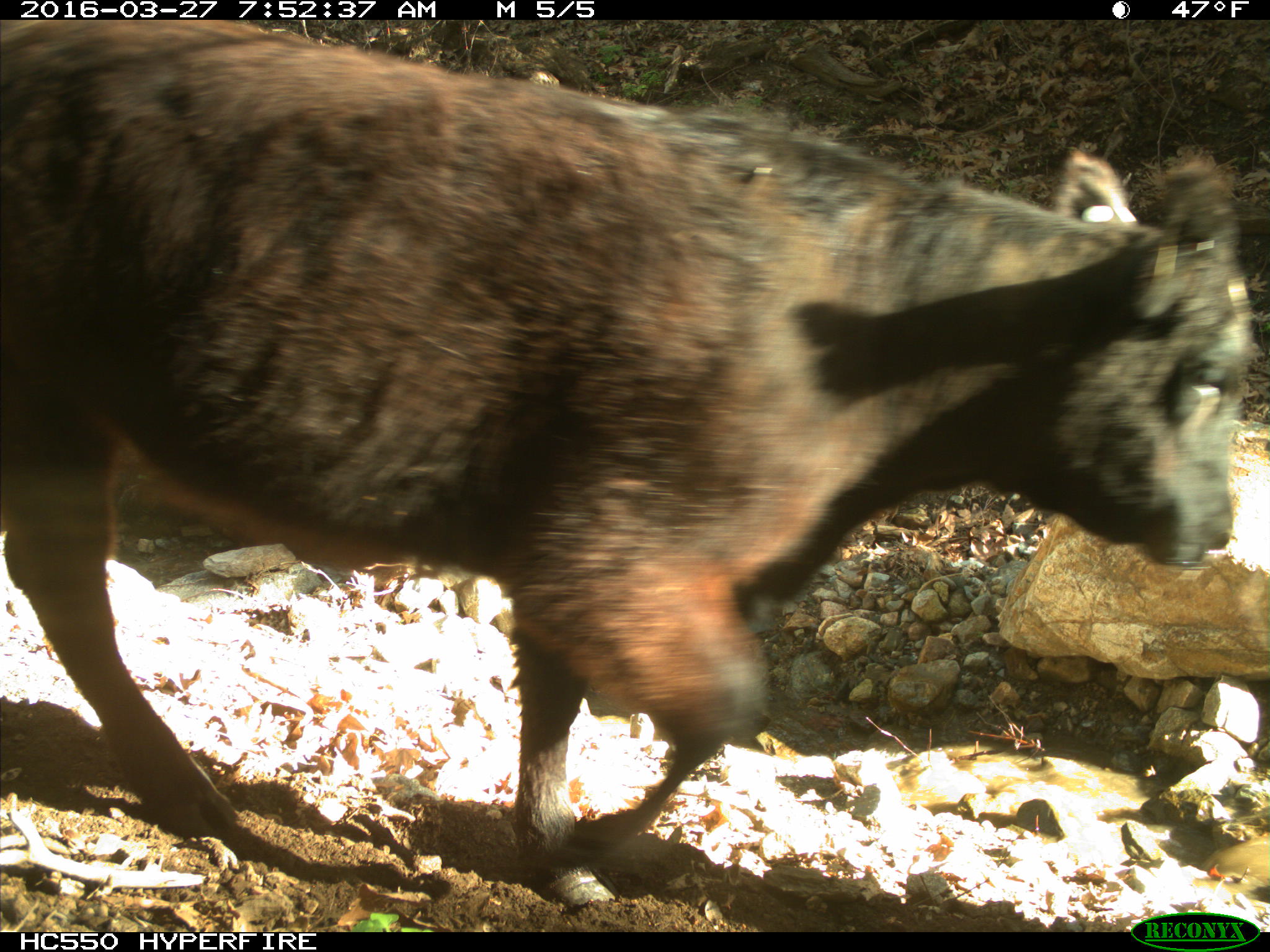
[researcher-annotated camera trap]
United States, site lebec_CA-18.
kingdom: Animalia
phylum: Chordata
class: Mammalia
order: Artiodactyla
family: Bovidae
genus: Bos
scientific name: Bos taurus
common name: domestic cow